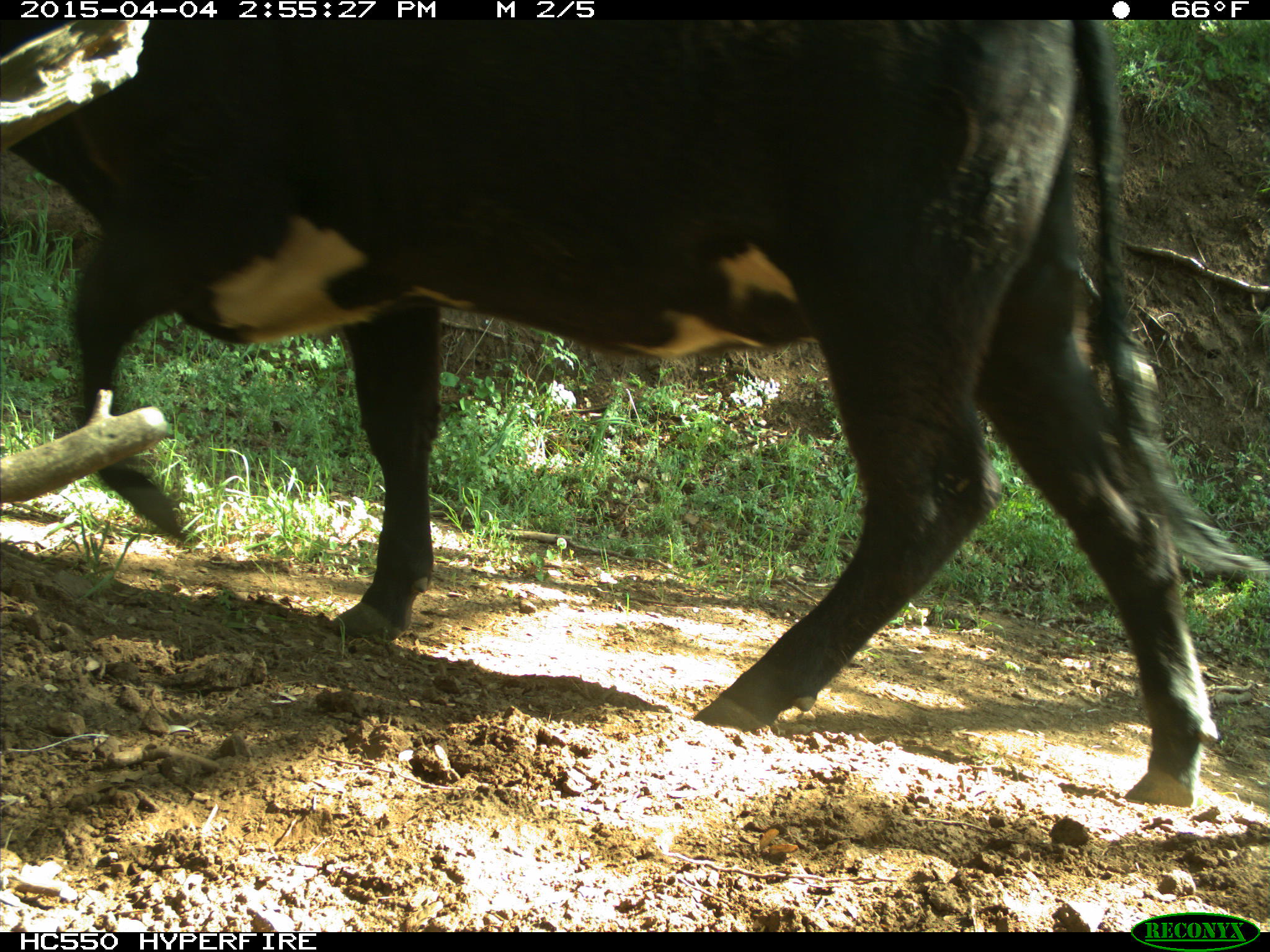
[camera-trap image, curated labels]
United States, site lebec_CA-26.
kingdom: Animalia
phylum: Chordata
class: Mammalia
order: Artiodactyla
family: Bovidae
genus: Bos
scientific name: Bos taurus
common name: domestic cow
Bos taurus (domestic cow).